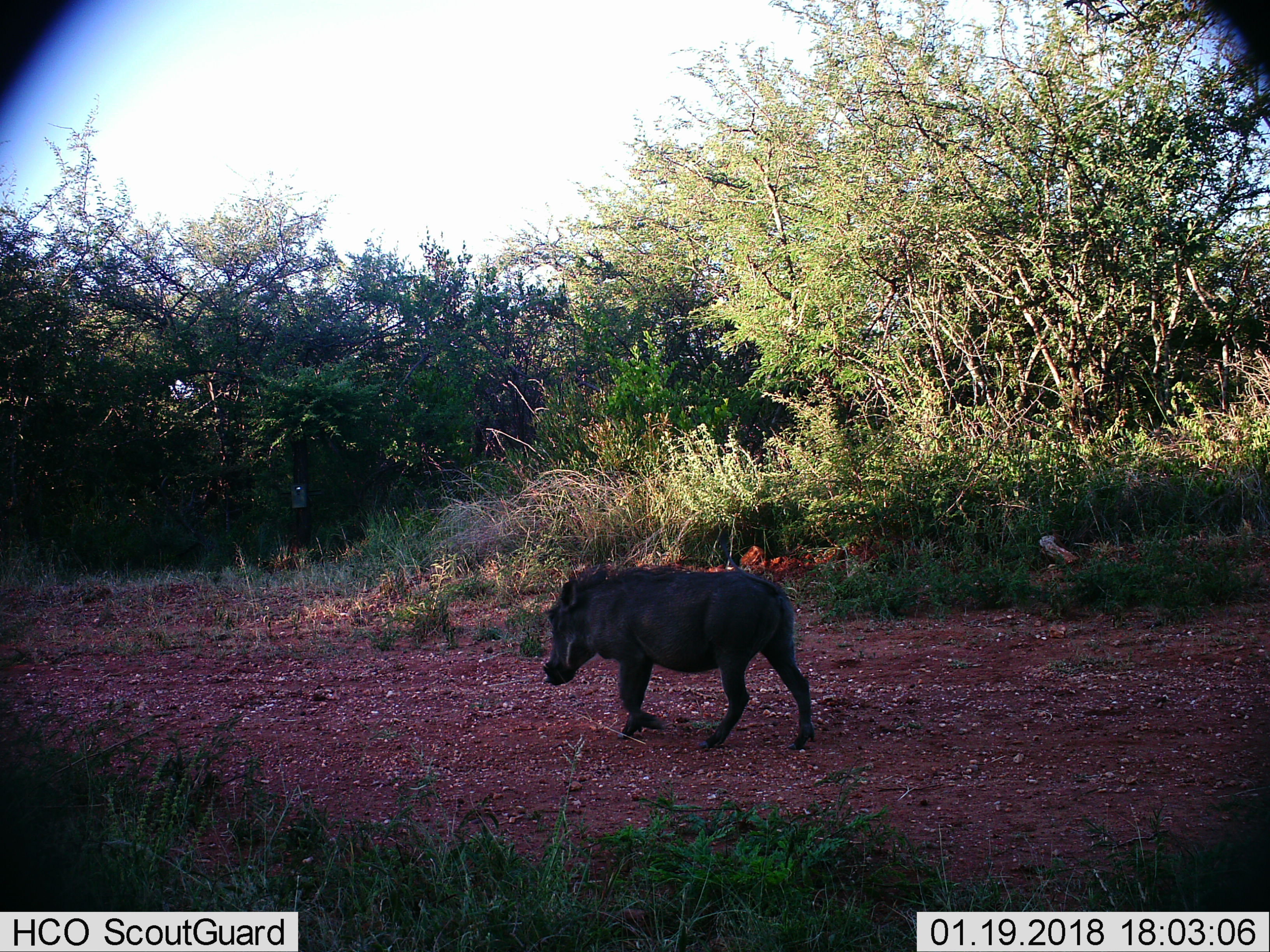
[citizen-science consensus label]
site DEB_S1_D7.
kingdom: Animalia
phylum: Chordata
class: Mammalia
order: Artiodactyla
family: Suidae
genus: Phacochoerus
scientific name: Phacochoerus africanus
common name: warthog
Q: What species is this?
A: Warthog (Phacochoerus africanus).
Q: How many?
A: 1.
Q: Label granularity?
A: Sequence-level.